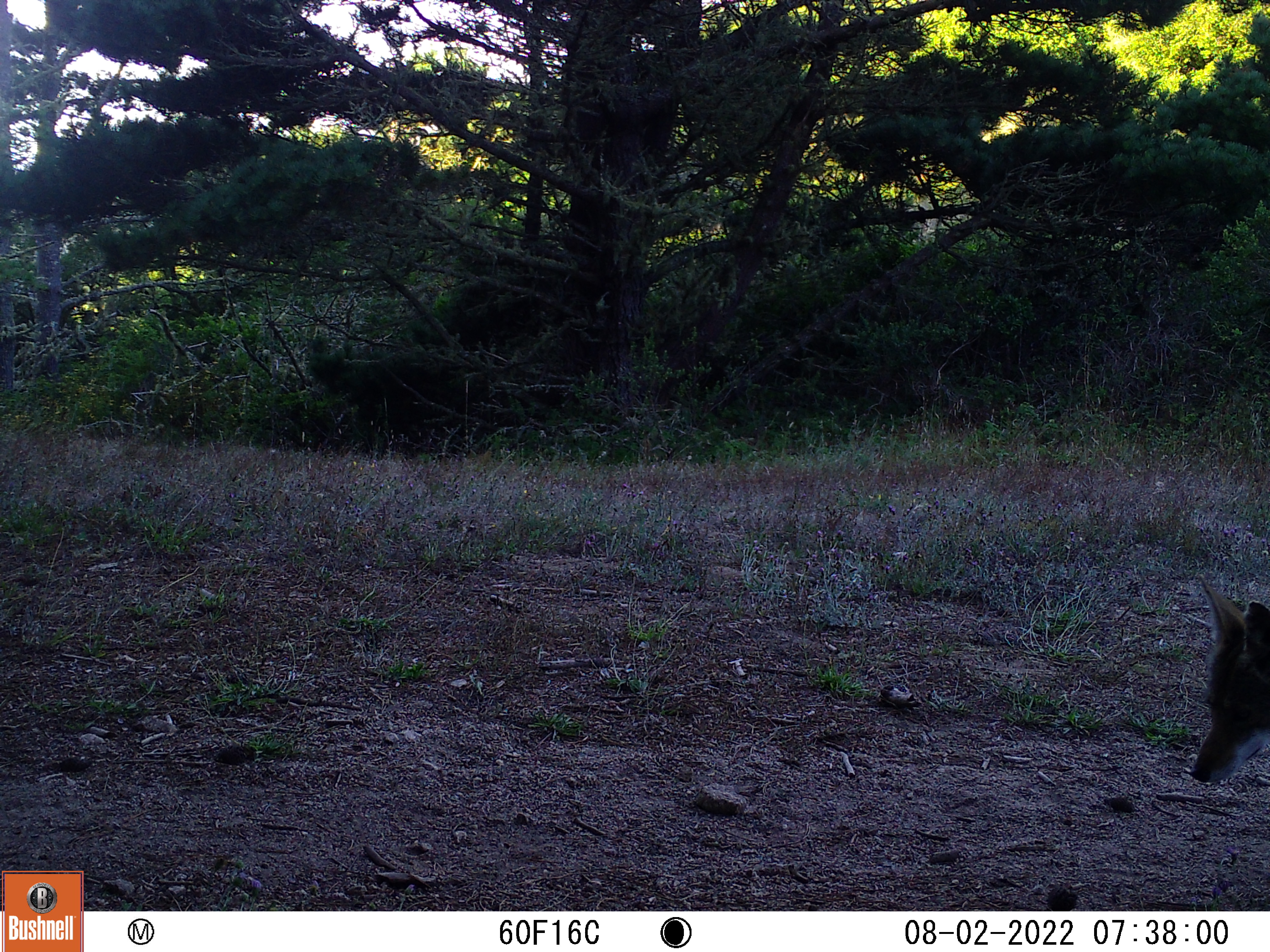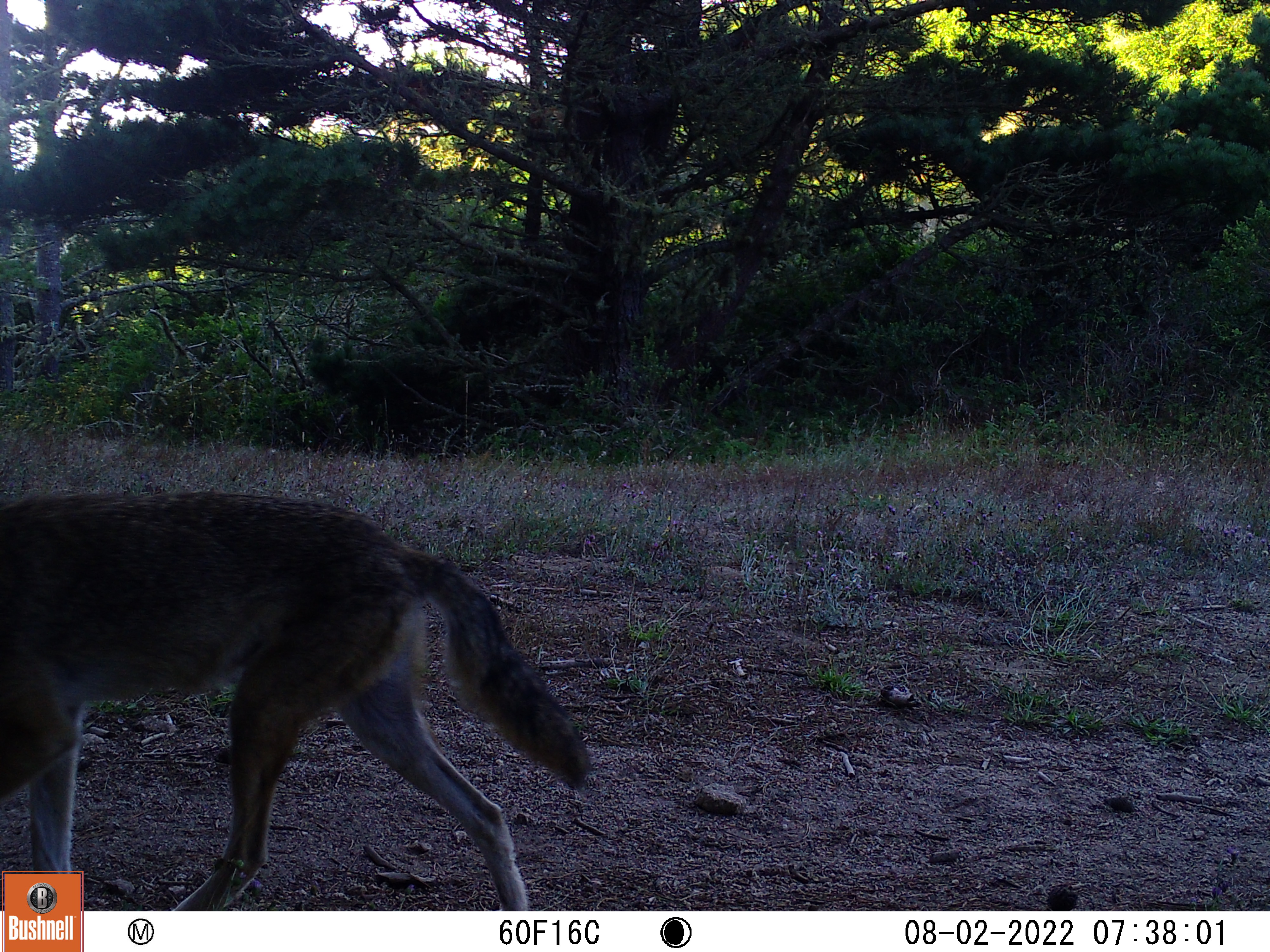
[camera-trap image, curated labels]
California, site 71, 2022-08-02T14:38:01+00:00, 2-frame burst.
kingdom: Animalia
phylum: Chordata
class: Mammalia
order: Carnivora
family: Canidae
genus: Canis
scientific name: Canis latrans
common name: coyote